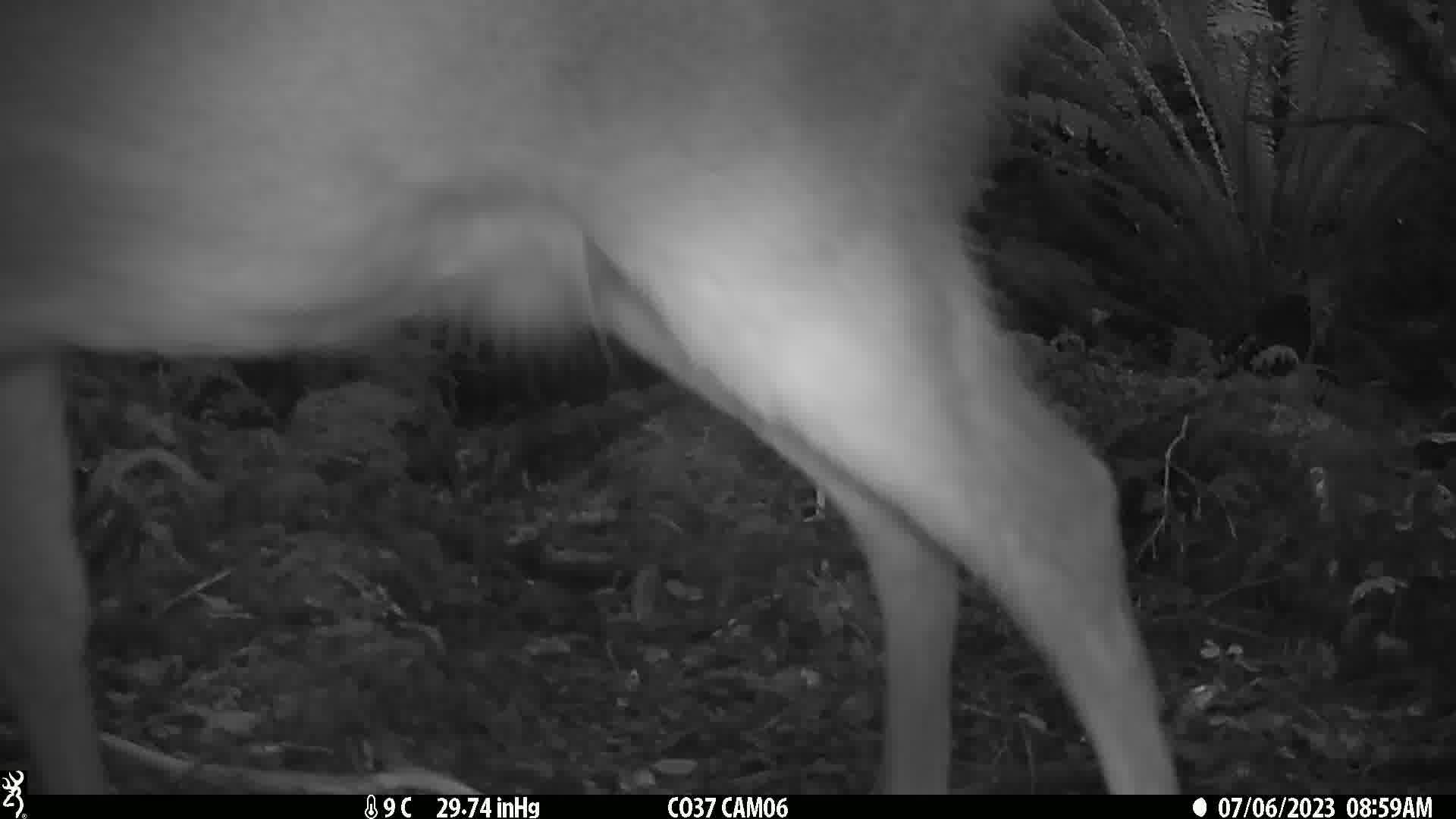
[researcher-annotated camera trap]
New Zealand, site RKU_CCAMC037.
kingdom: Animalia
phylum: Chordata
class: Mammalia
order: Artiodactyla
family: Cervidae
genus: Odocoileus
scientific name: Odocoileus virginianus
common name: white-tailed deer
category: white tailed deer